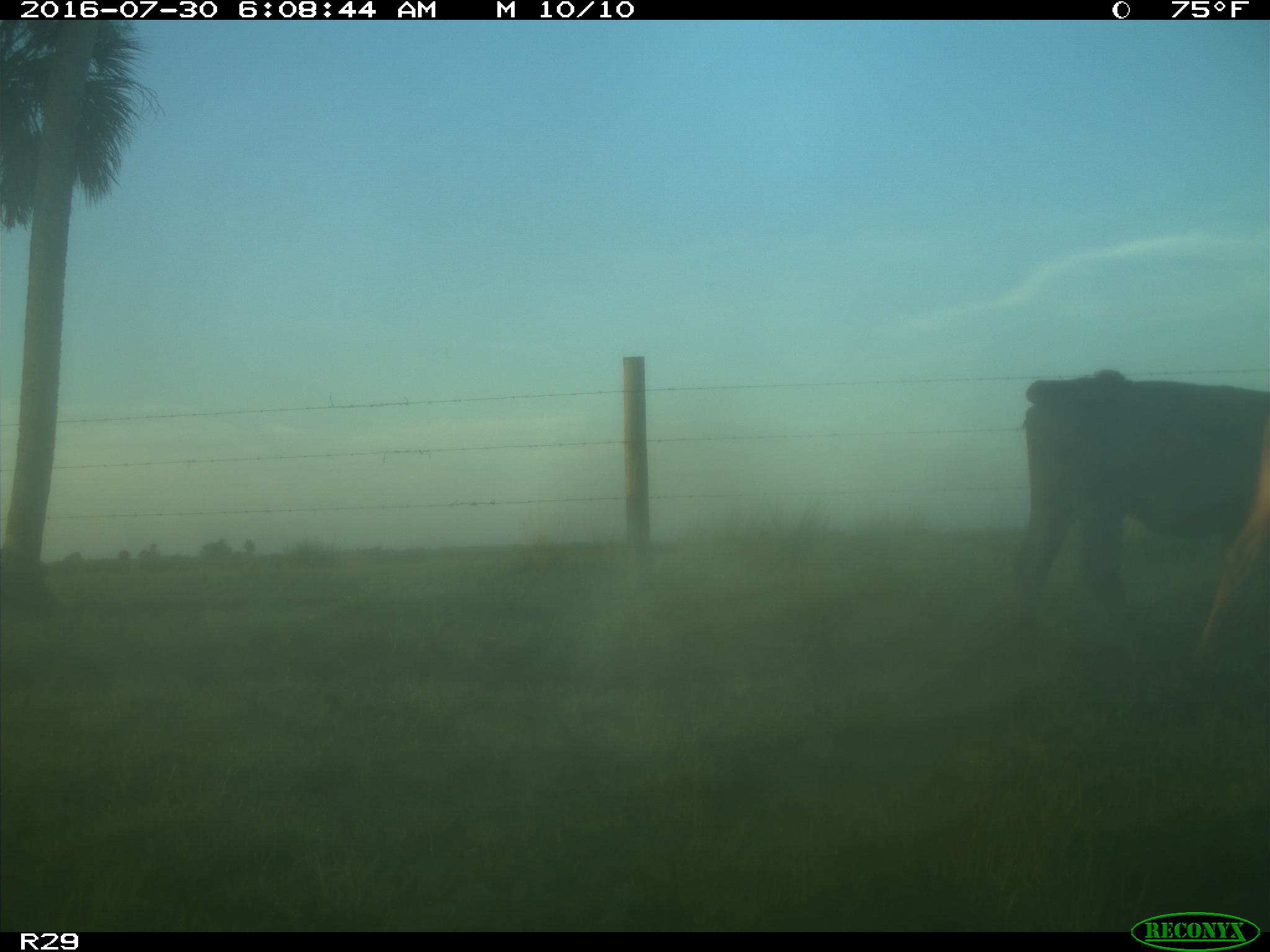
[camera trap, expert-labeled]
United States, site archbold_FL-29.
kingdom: Animalia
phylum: Chordata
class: Mammalia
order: Artiodactyla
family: Bovidae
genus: Bos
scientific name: Bos taurus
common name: domestic cow